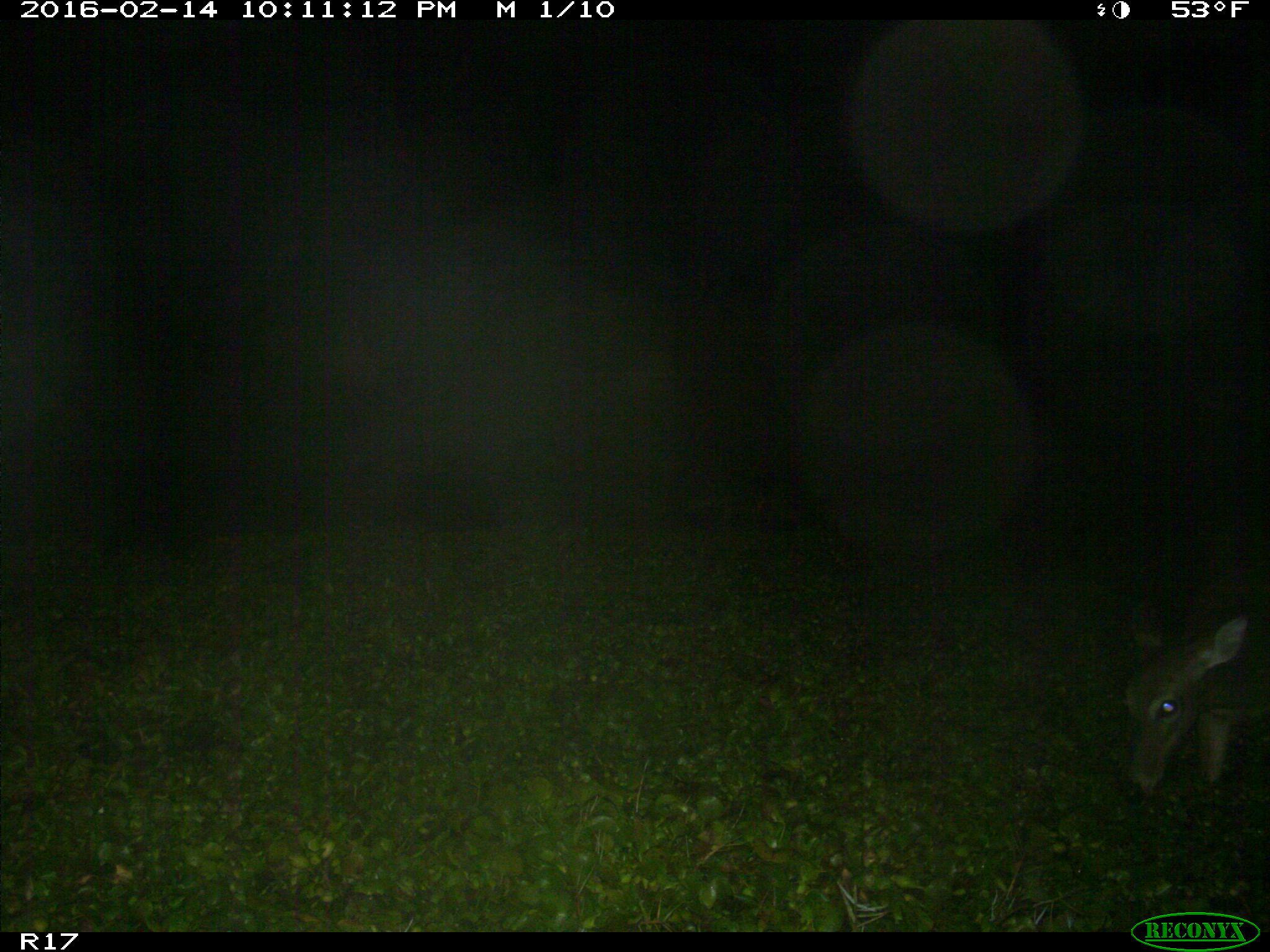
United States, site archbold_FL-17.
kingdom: Animalia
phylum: Chordata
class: Mammalia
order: Artiodactyla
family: Cervidae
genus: Odocoileus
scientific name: Odocoileus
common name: deer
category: unidentified deer